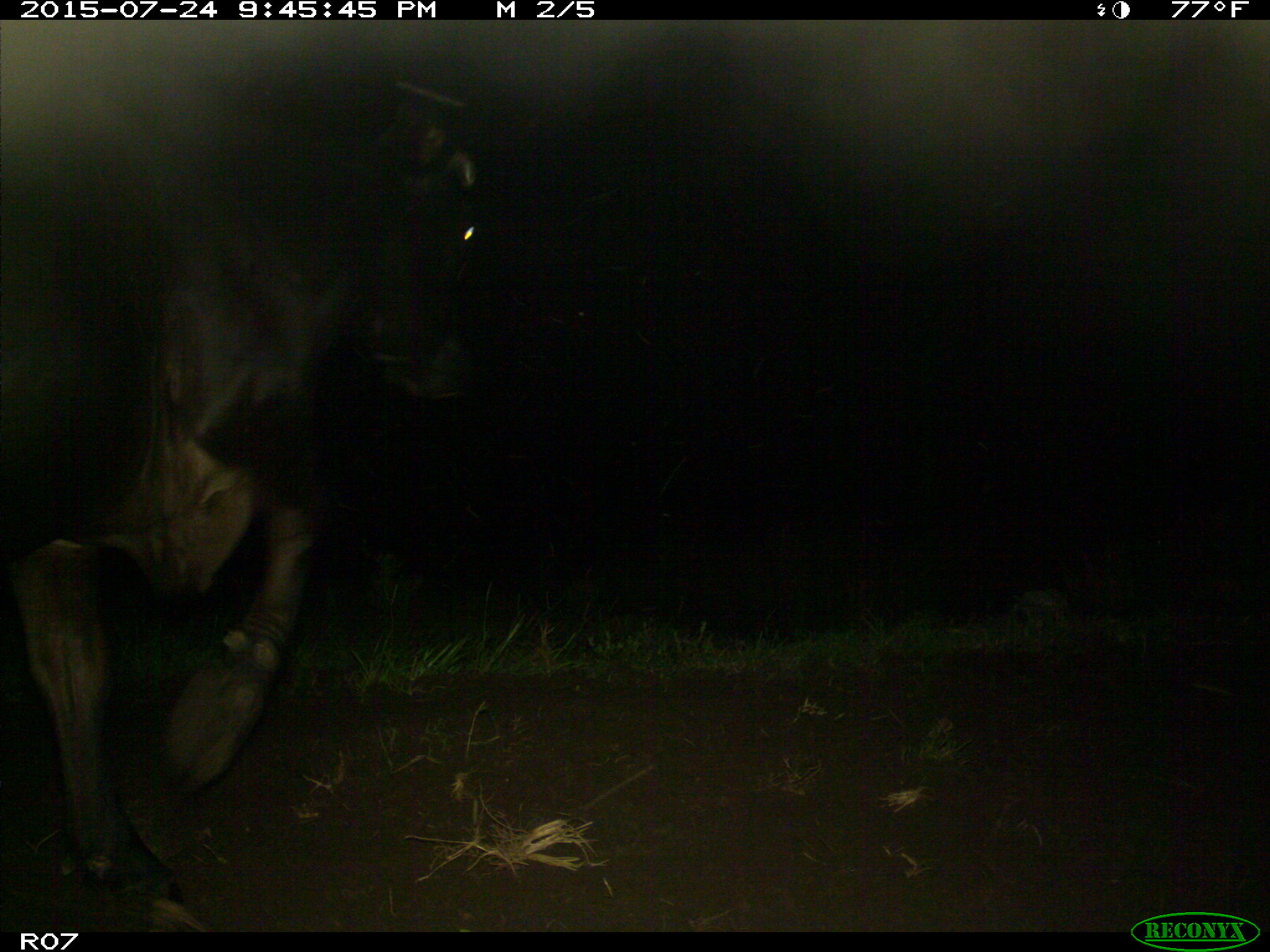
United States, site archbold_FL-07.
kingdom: Animalia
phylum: Chordata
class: Mammalia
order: Artiodactyla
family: Bovidae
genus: Bos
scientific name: Bos taurus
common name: domestic cow